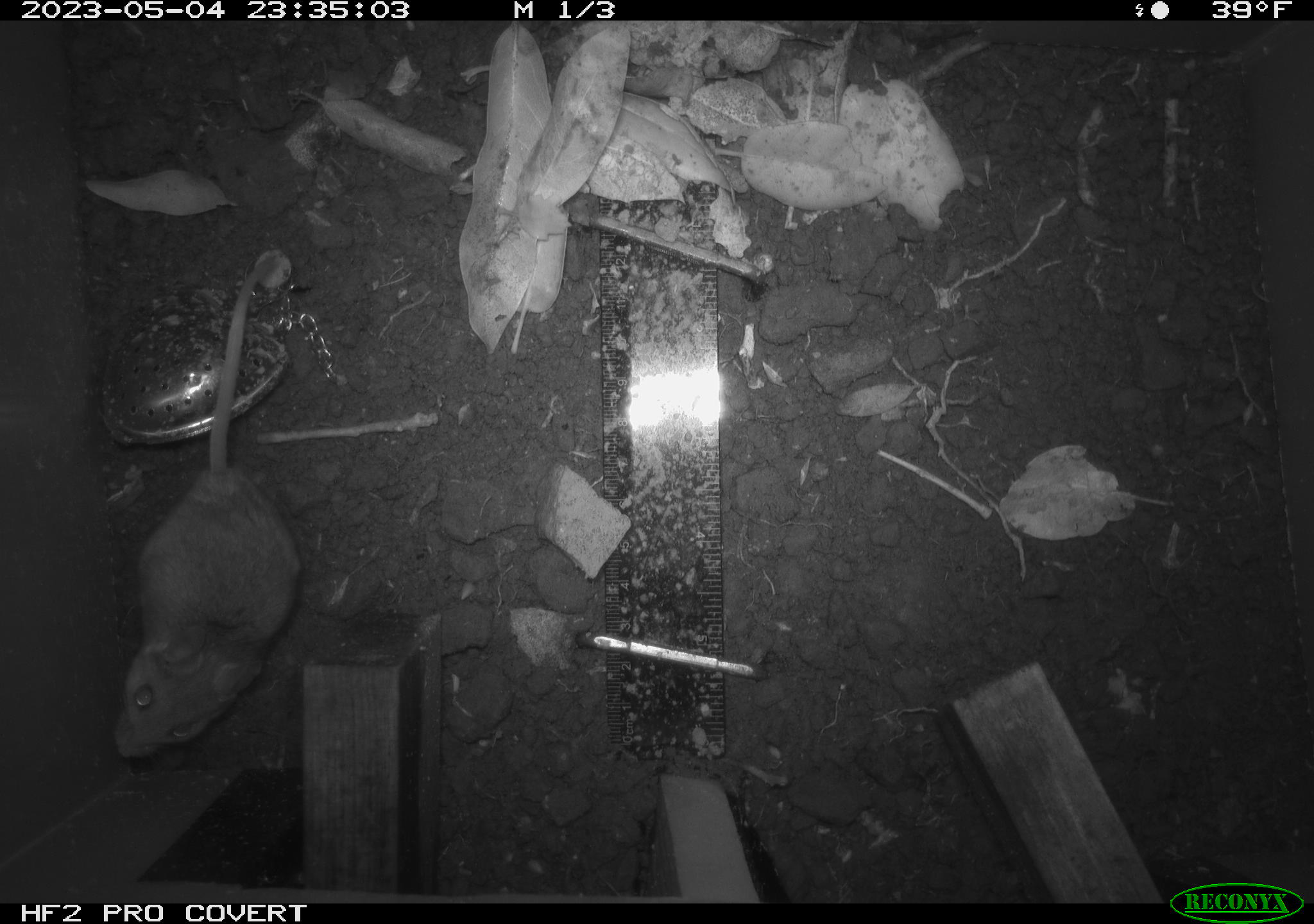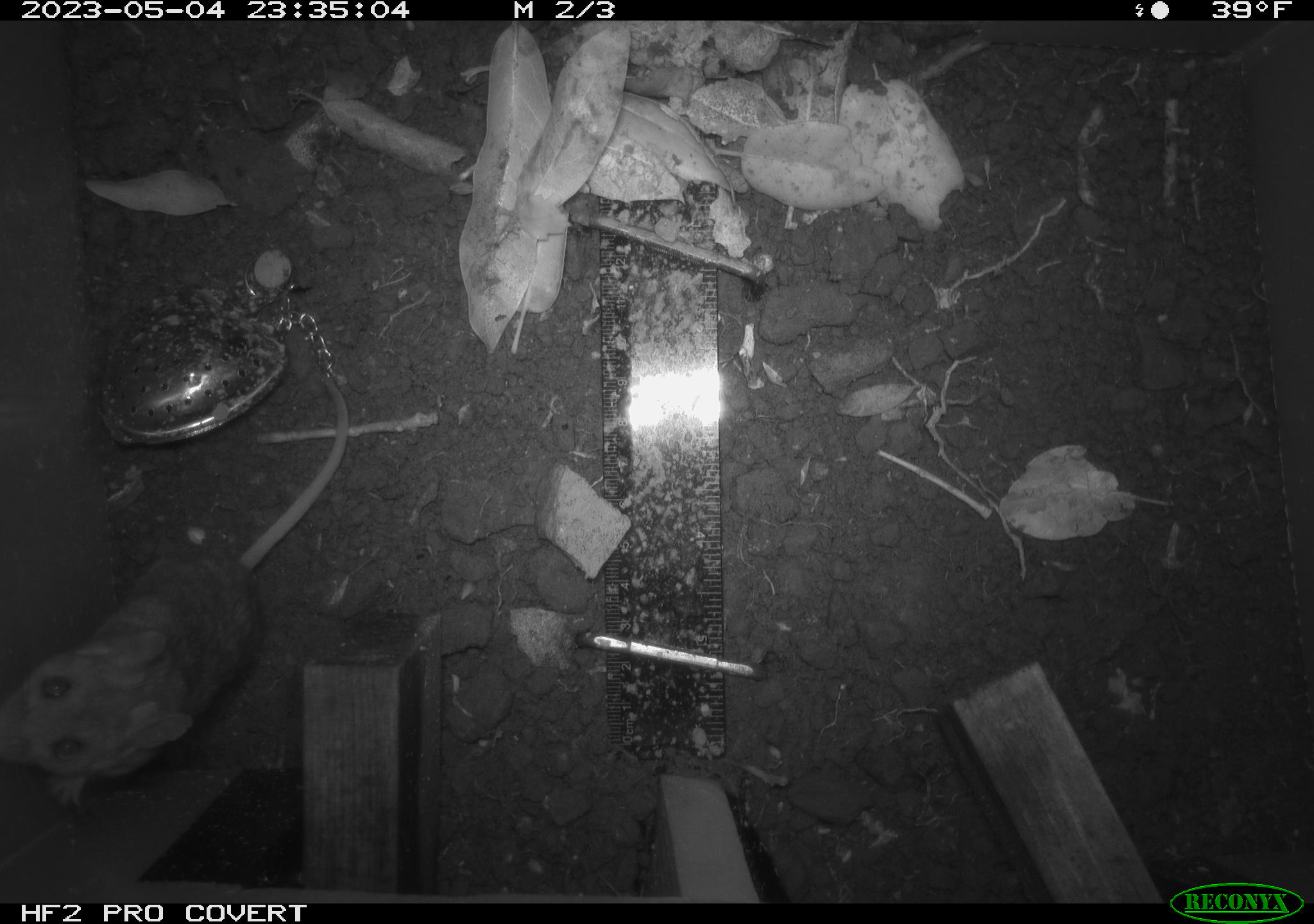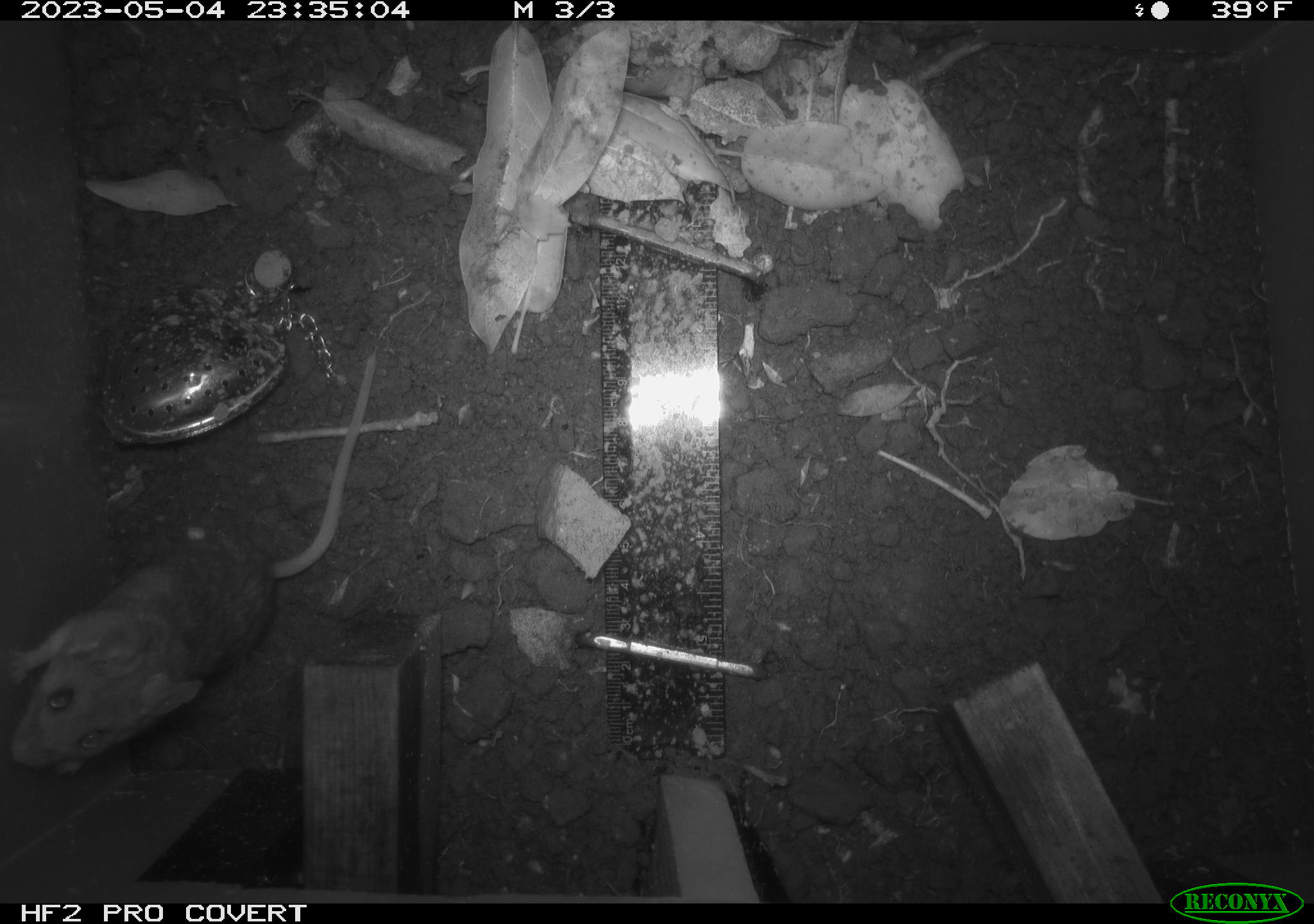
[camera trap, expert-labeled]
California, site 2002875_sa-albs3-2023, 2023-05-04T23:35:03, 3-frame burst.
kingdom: Animalia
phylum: Chordata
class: Mammalia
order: Rodentia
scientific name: Rodentia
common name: mouse species